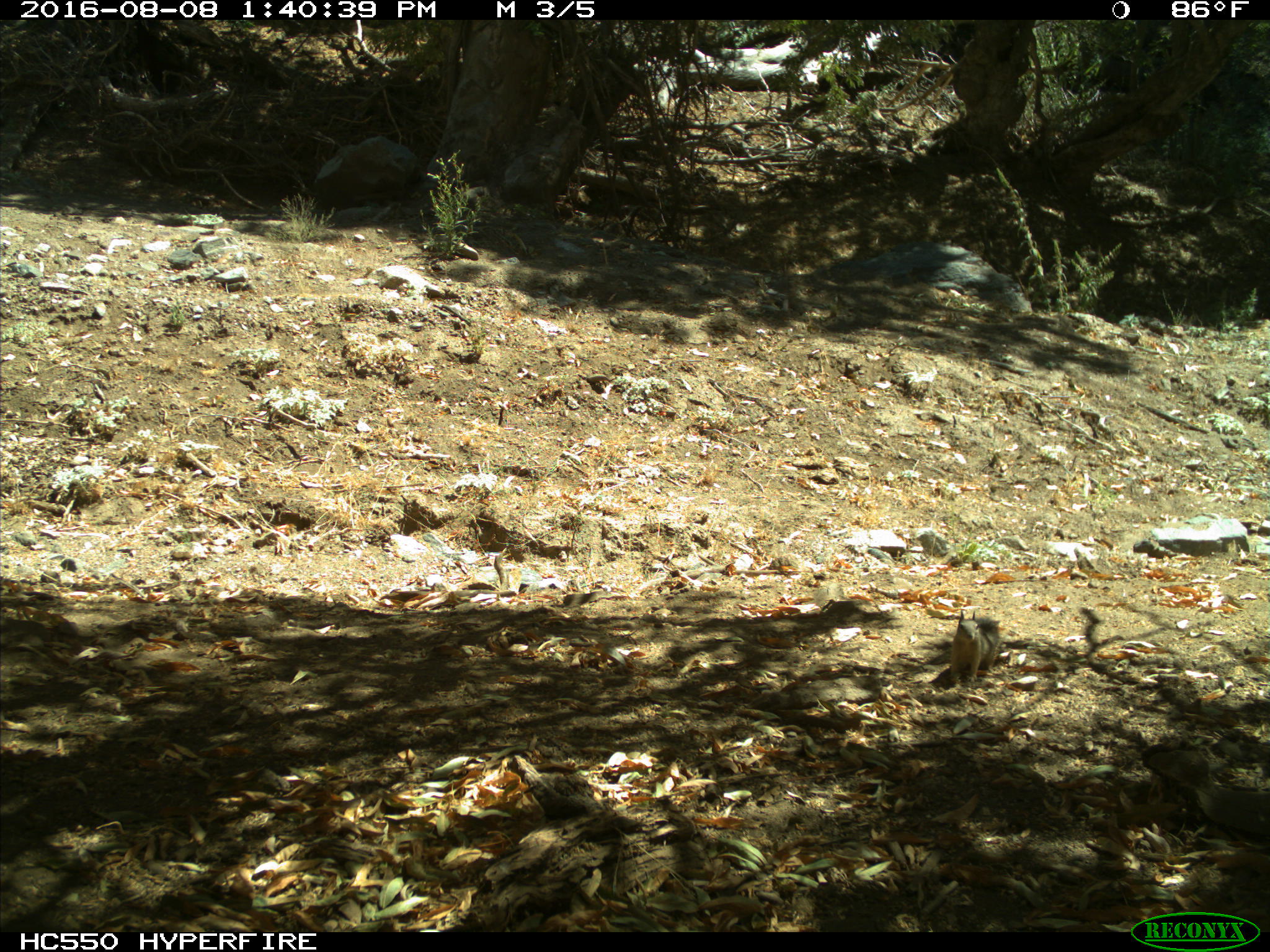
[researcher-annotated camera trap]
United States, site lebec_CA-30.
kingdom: Animalia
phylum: Chordata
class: Mammalia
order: Rodentia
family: Sciuridae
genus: Otospermophilus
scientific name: Otospermophilus beecheyi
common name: california ground squirrel